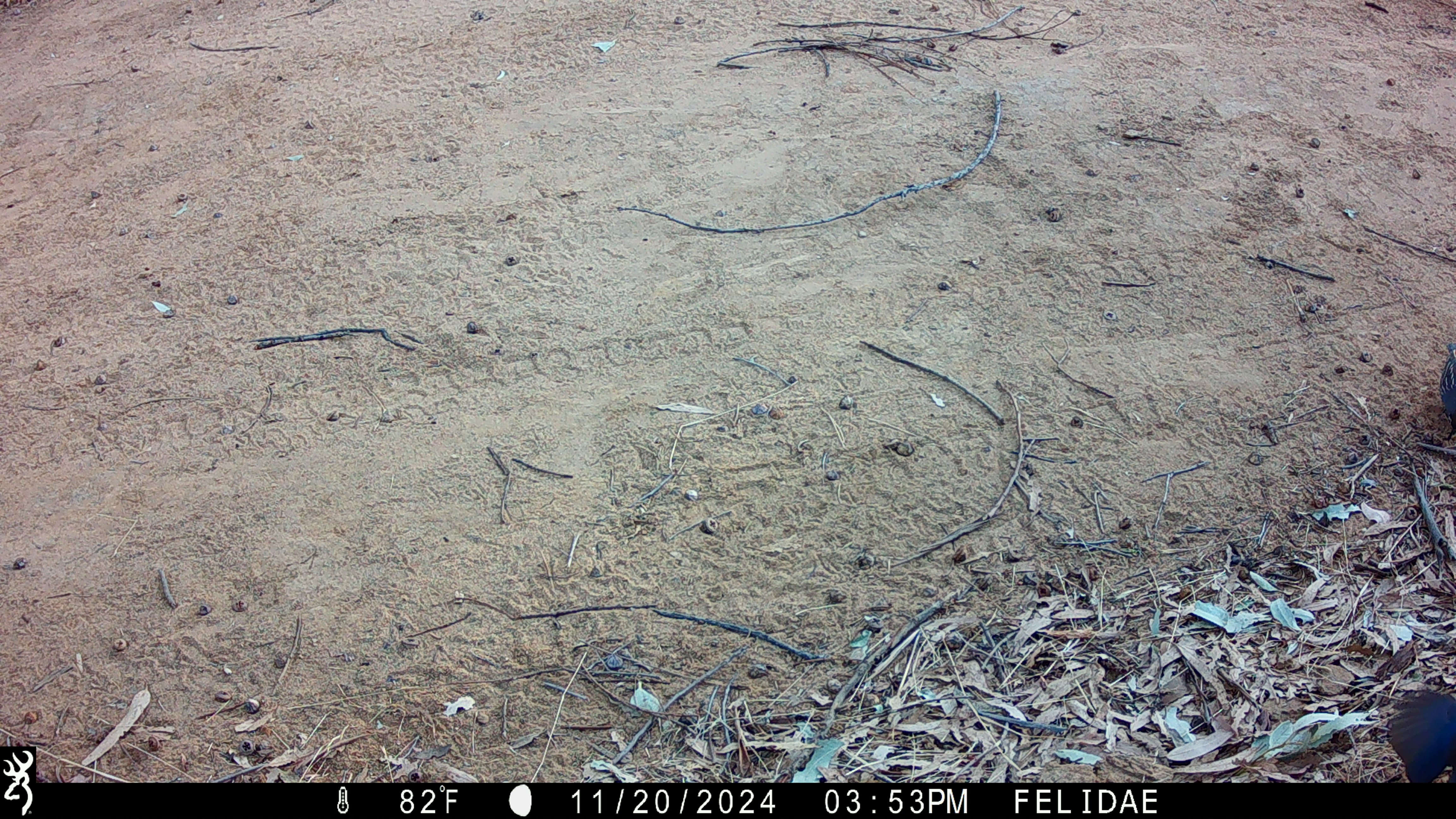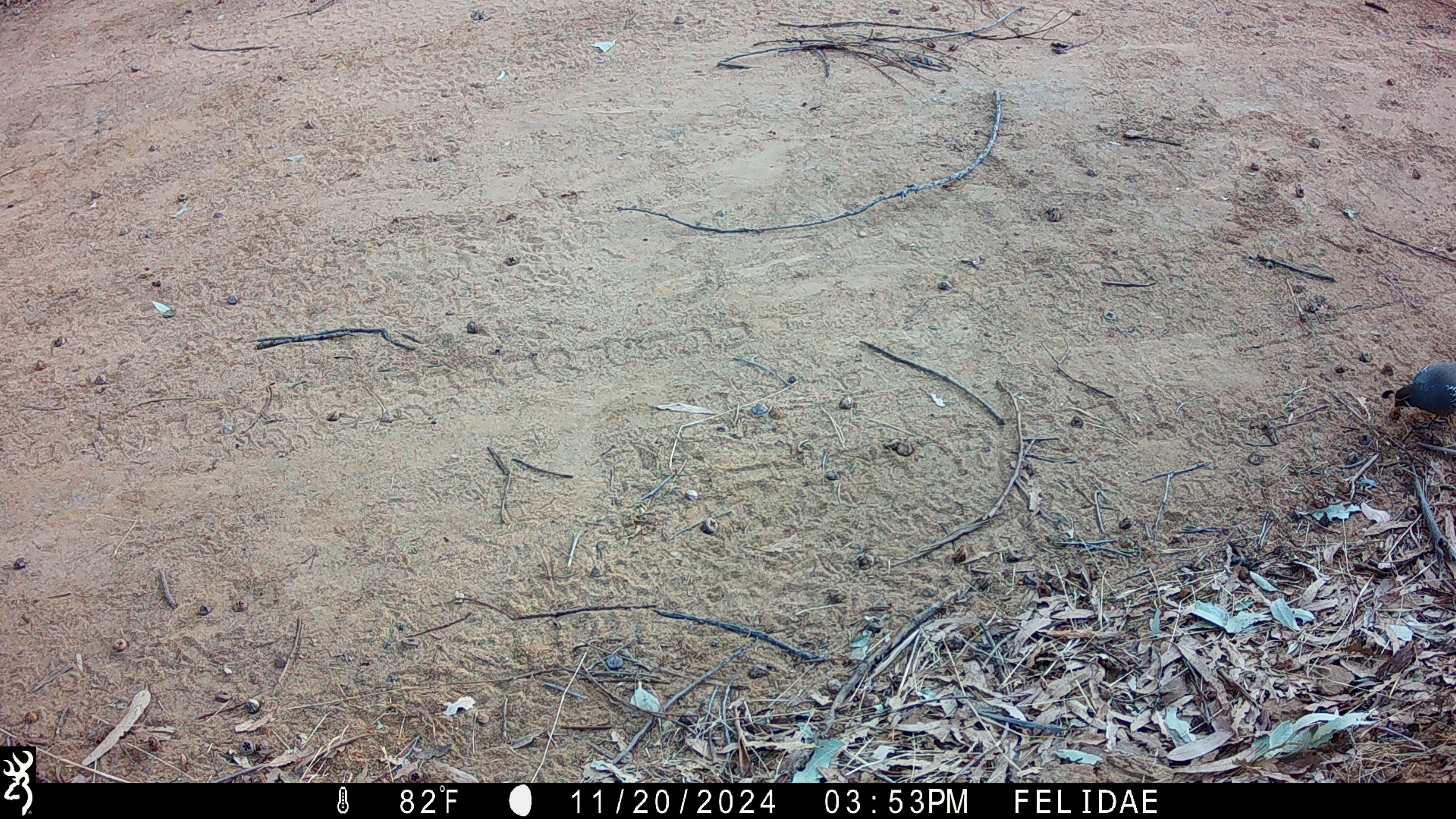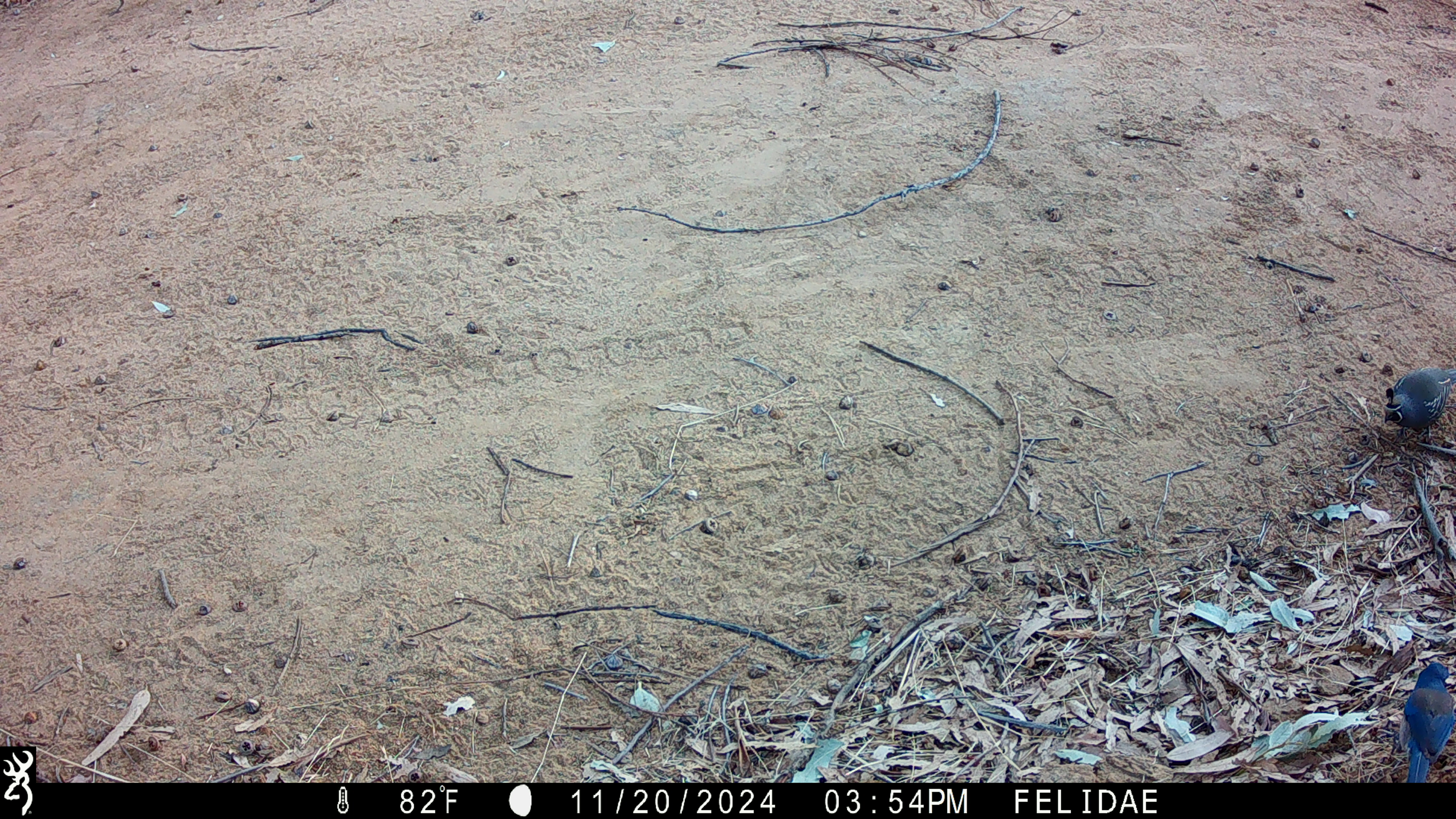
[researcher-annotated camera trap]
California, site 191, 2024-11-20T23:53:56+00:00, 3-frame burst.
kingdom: Animalia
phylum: Chordata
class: Aves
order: Passeriformes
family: Corvidae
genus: Aphelocoma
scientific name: Aphelocoma californica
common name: california scrub jay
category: western scrub-jay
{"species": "western scrub-jay (california scrub jay) (Aphelocoma californica)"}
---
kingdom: Animalia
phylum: Chordata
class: Aves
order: Galliformes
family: Odontophoridae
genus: Callipepla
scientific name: Callipepla californica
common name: california quail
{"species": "california quail (Callipepla californica)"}